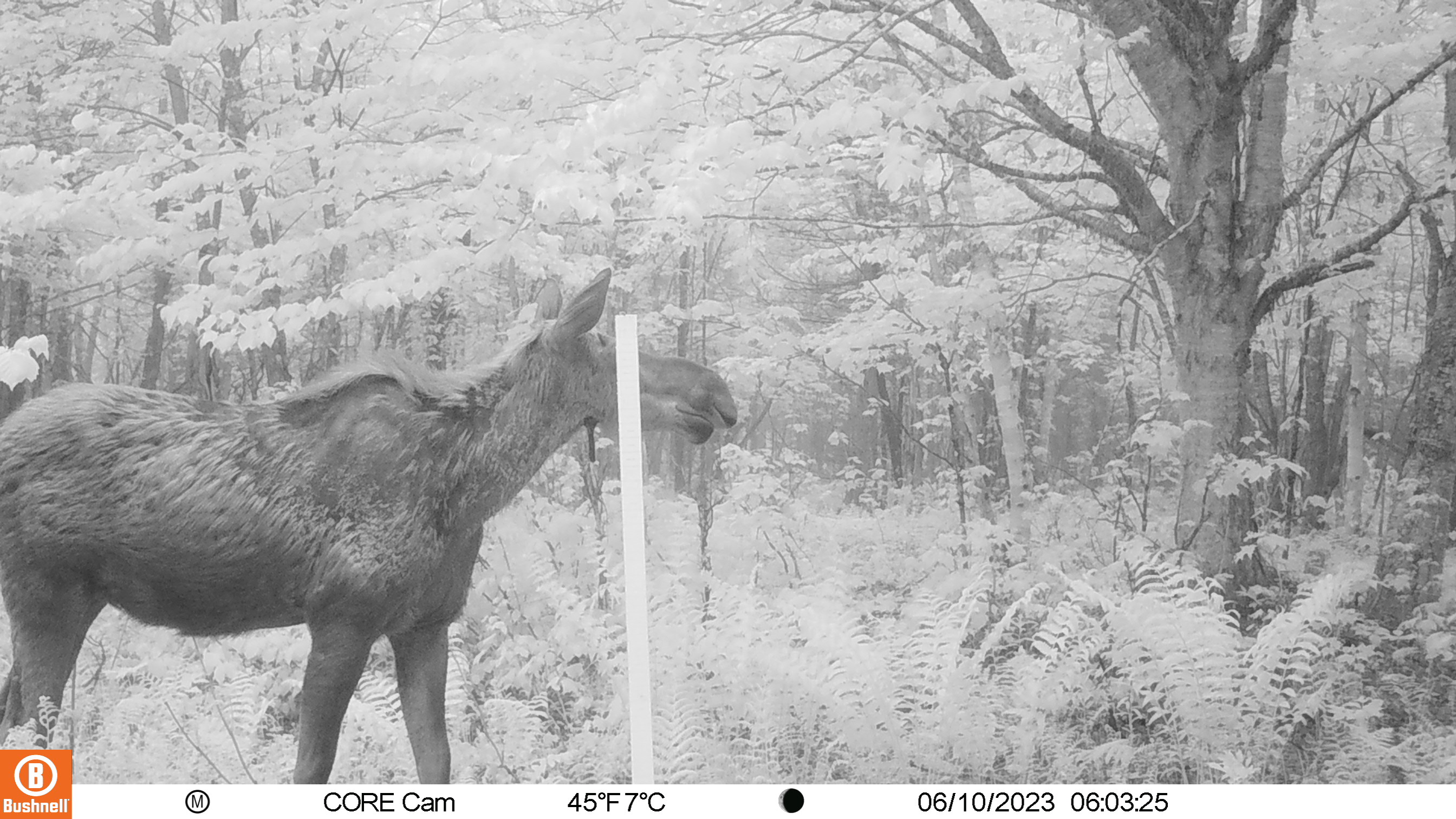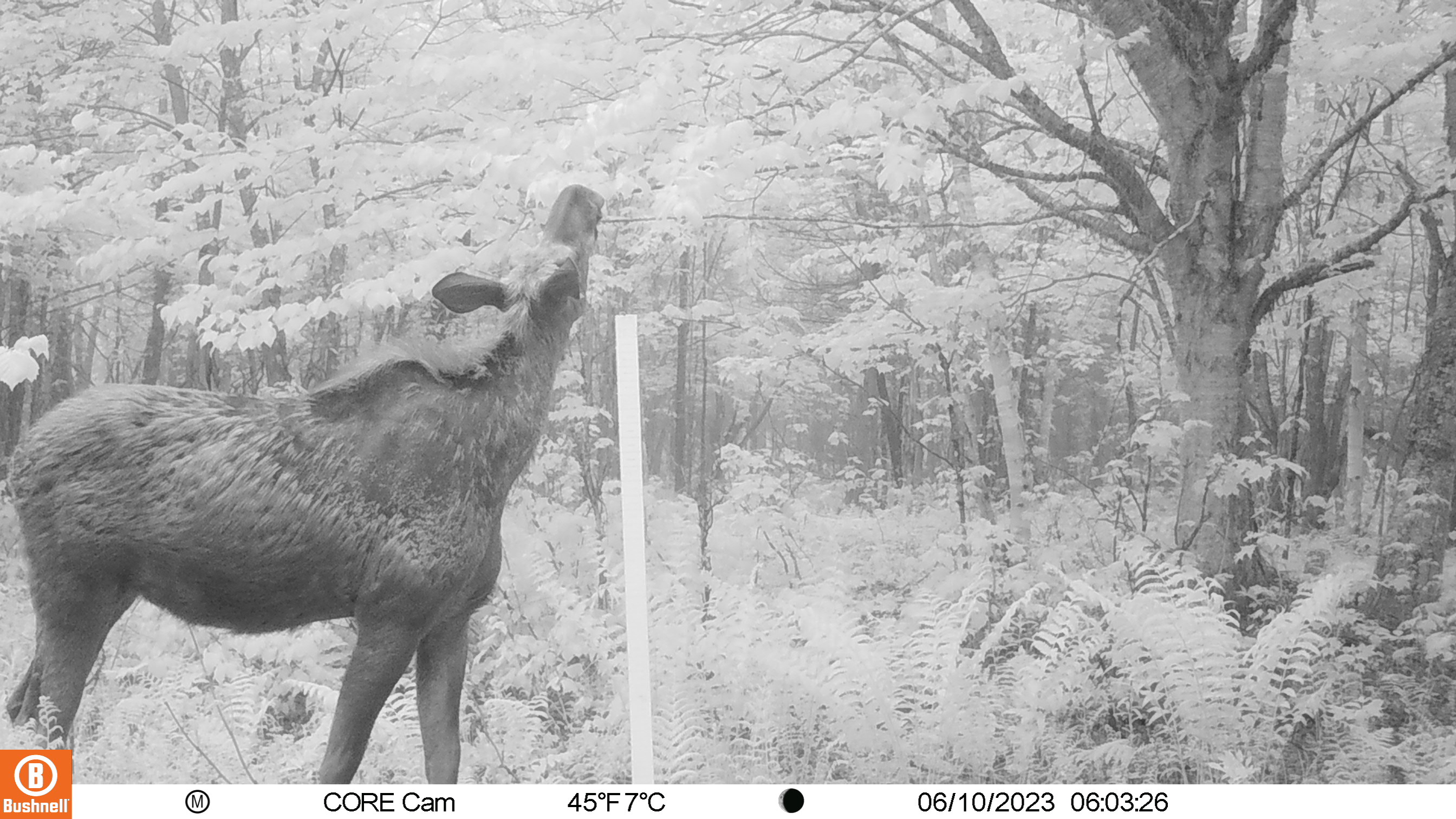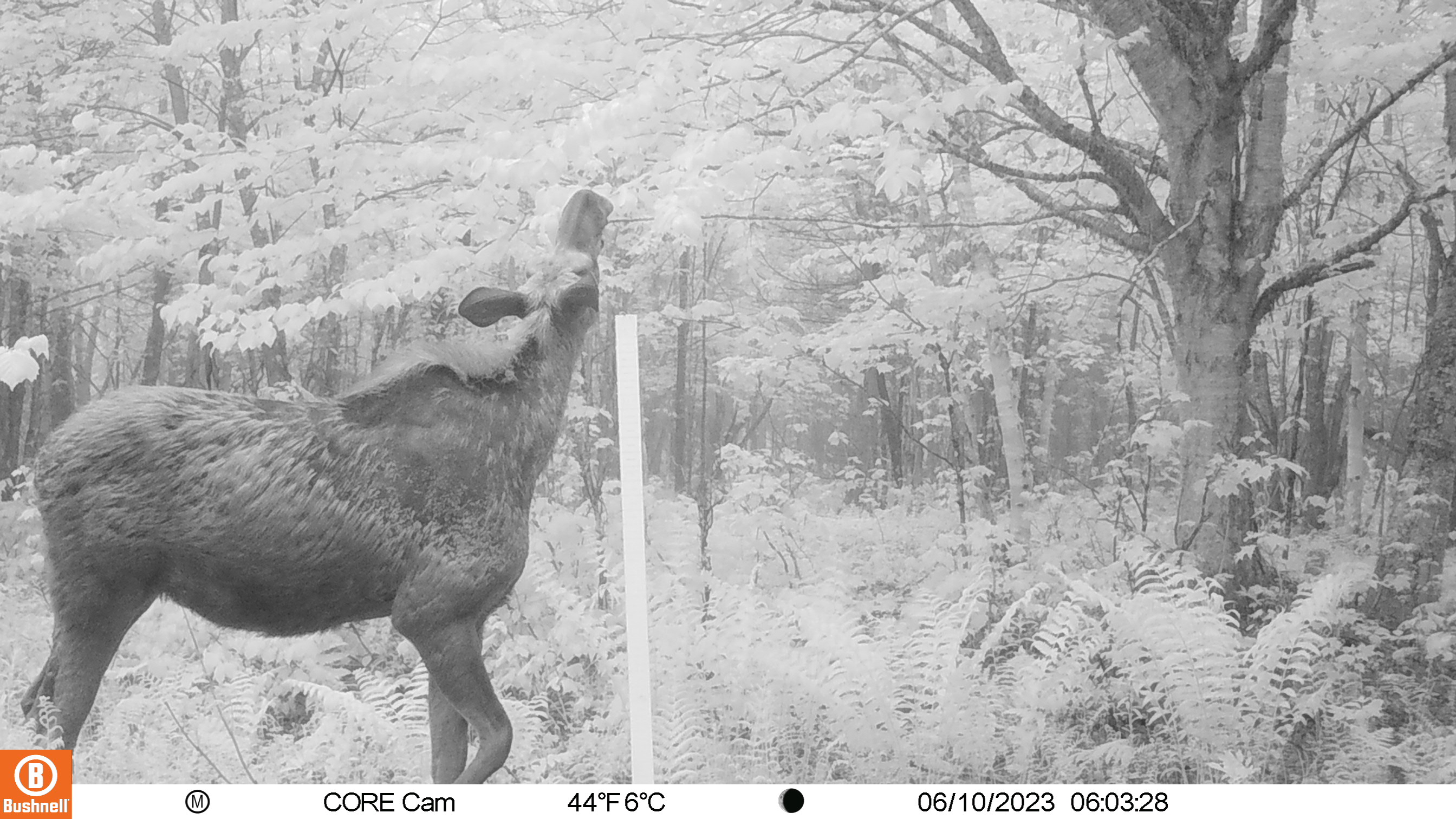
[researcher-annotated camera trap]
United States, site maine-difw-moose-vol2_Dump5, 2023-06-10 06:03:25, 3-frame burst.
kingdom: Animalia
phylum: Chordata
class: Mammalia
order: Artiodactyla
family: Cervidae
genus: Alces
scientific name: Alces alces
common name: moose